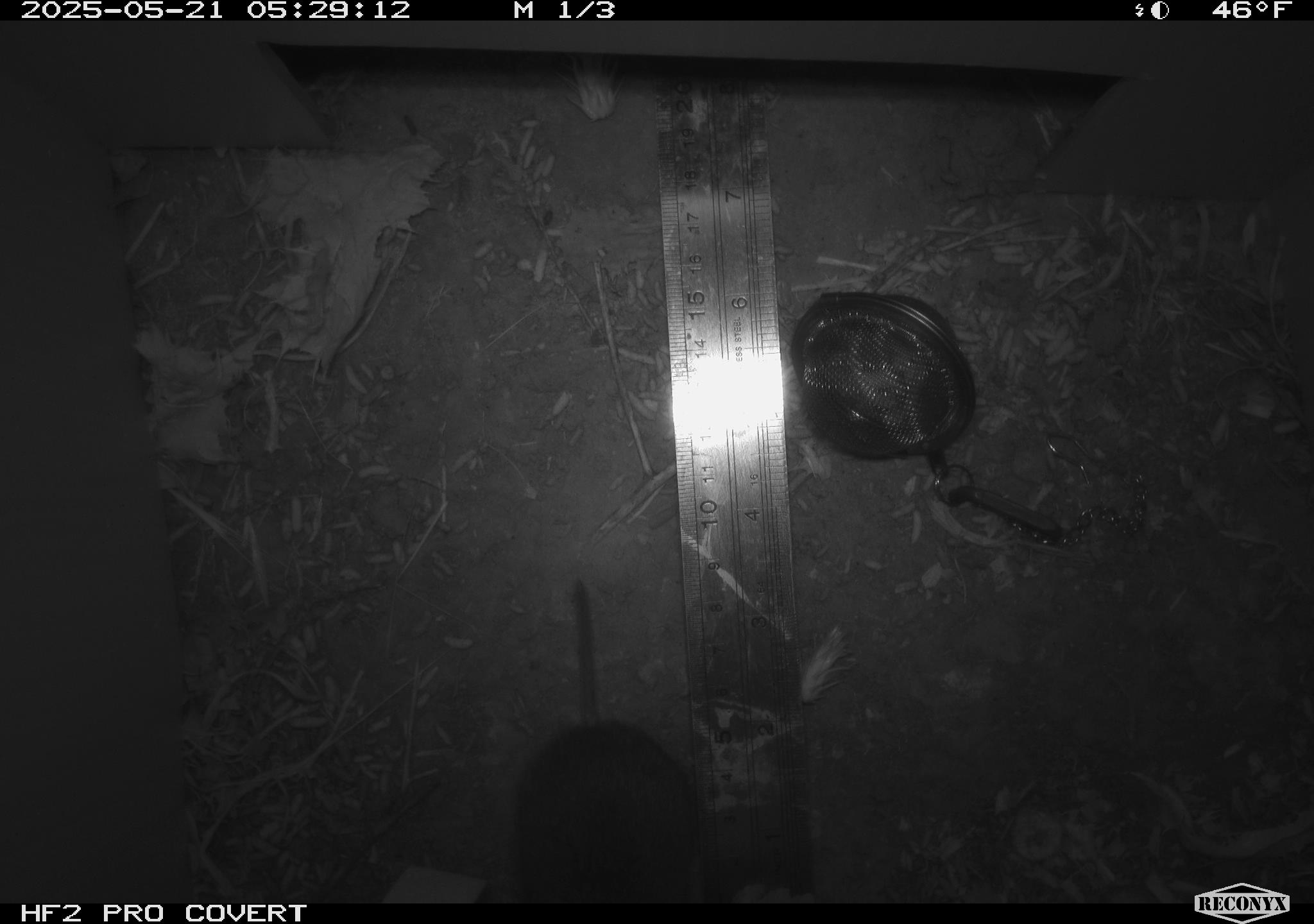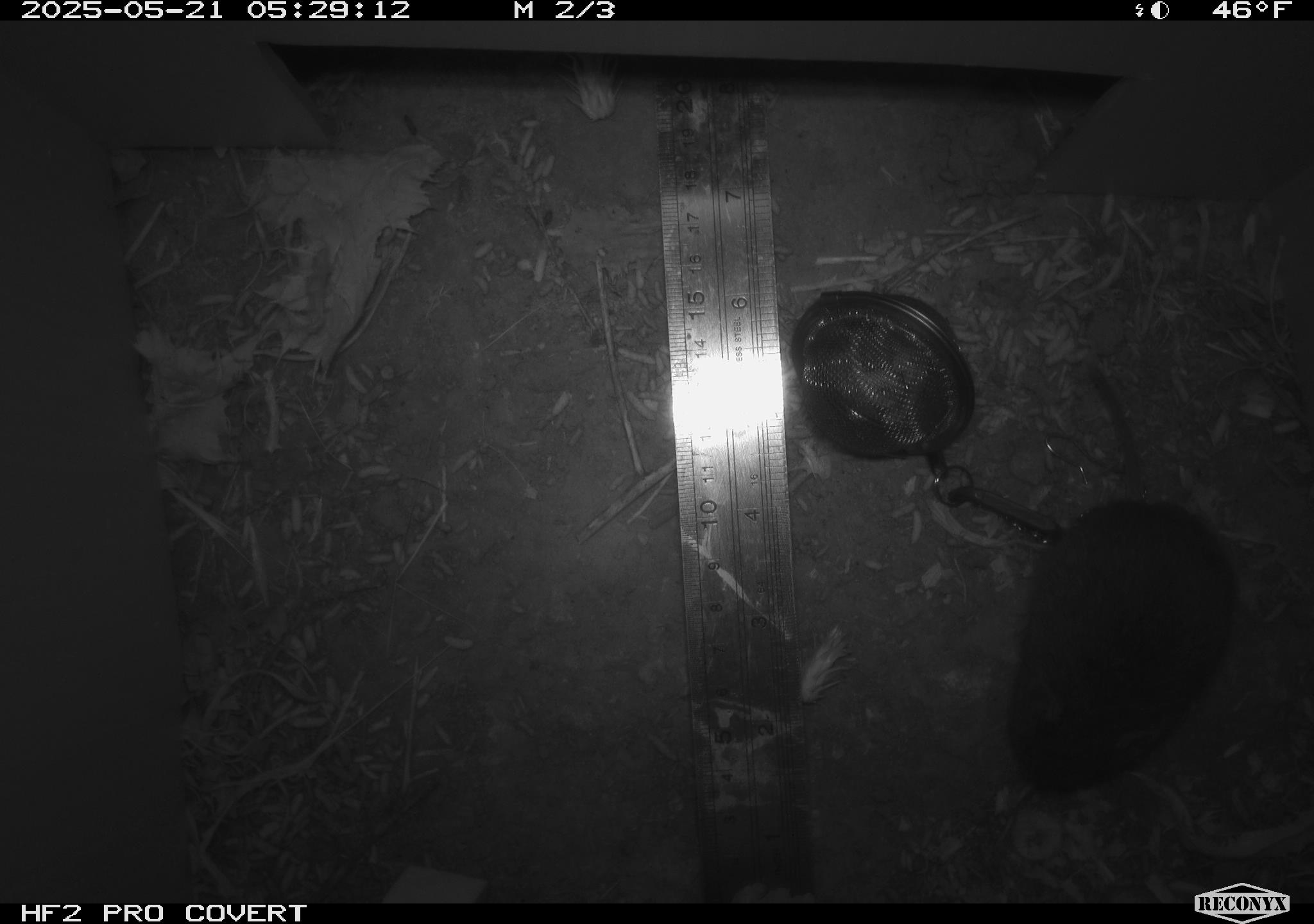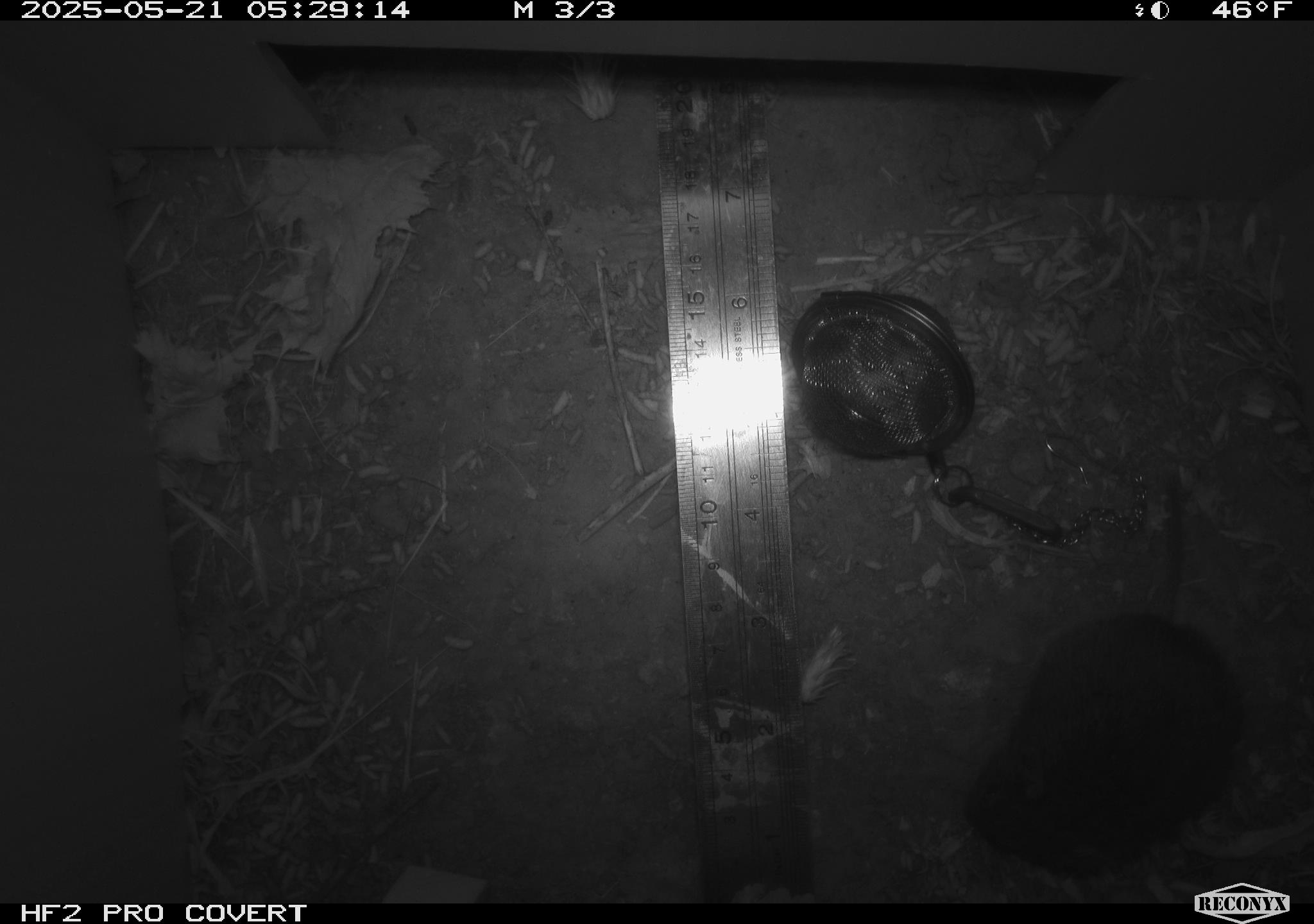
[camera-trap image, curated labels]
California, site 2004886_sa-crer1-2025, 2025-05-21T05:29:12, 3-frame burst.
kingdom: Animalia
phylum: Chordata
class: Mammalia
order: Rodentia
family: Cricetidae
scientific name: Arvicolinae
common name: voles, lemmings, and muskrats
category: arvicolinae subfamily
Arvicolinae subfamily (voles, lemmings, and muskrats) (Arvicolinae).